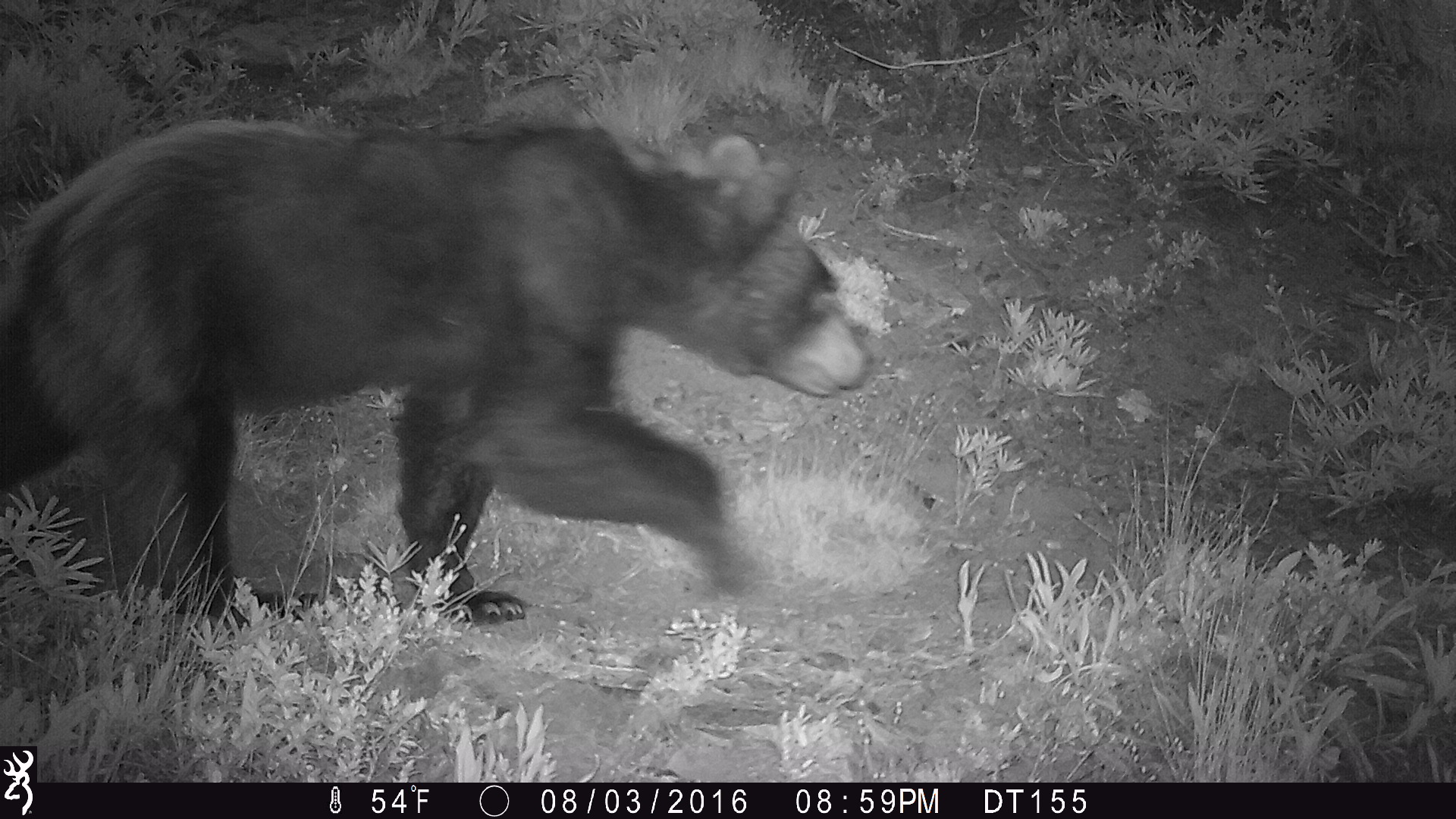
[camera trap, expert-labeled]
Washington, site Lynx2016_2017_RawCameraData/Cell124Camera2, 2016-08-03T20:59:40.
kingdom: Animalia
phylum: Chordata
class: Mammalia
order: Carnivora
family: Ursidae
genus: Ursus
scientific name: Ursus americanus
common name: american black bear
Ursus americanus (american black bear). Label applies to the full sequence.